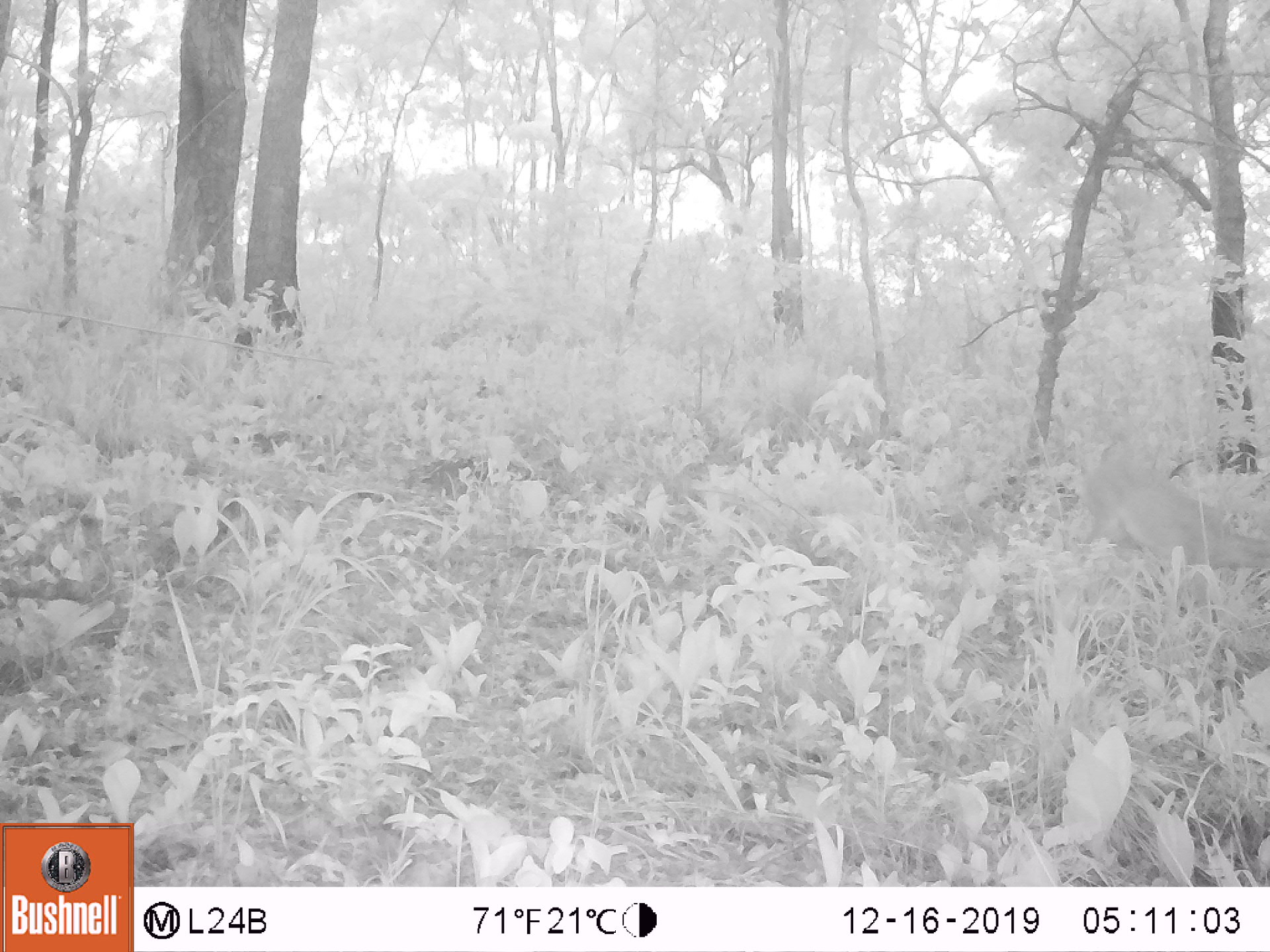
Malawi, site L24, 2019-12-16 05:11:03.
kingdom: Animalia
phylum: Chordata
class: Mammalia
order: Artiodactyla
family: Bovidae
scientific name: Antilopinae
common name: small antelope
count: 1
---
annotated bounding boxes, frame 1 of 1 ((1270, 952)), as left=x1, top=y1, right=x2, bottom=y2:
small antelope: left=1074, top=454, right=1262, bottom=584